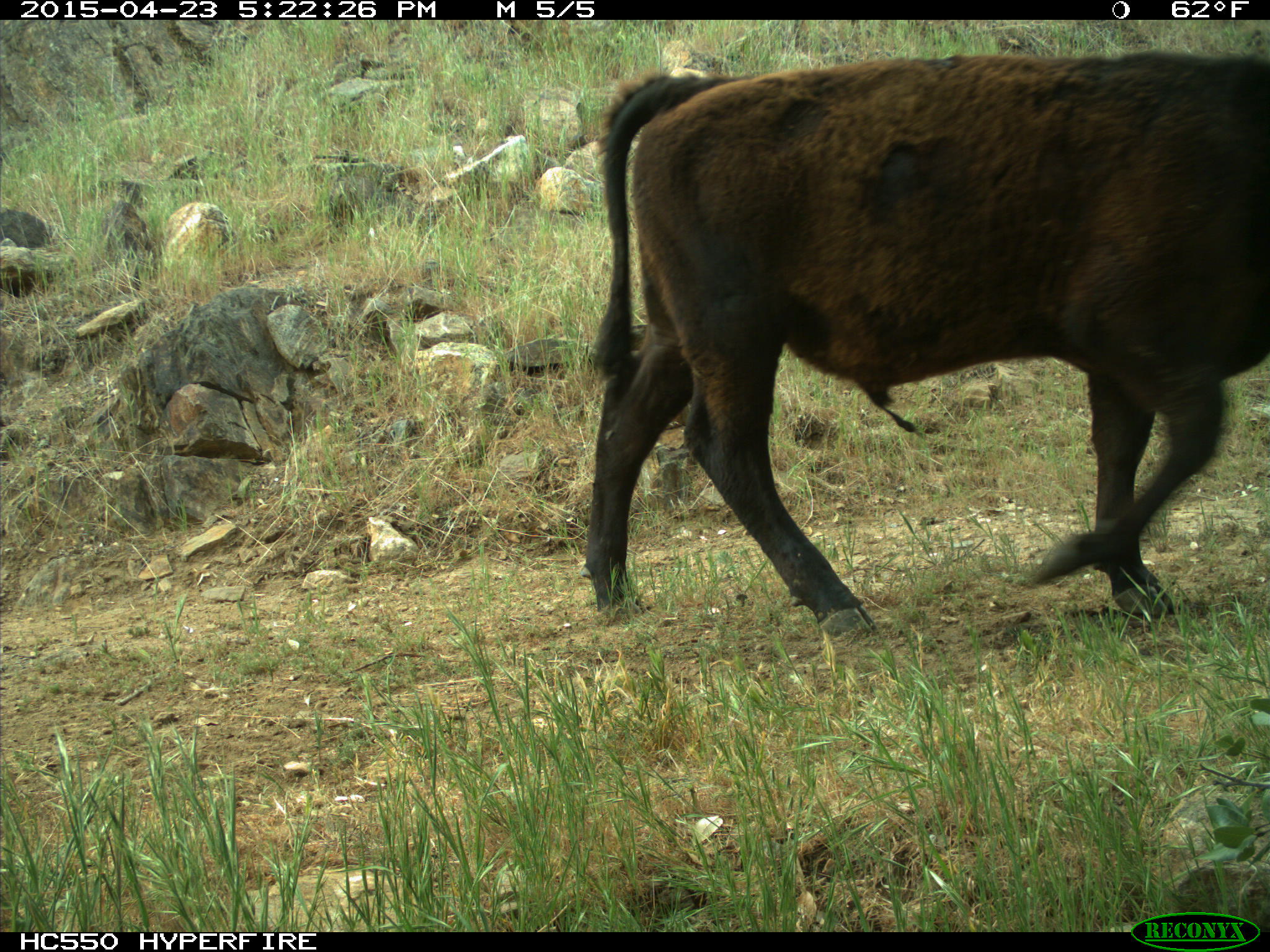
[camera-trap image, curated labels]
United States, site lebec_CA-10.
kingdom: Animalia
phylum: Chordata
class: Mammalia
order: Artiodactyla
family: Bovidae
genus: Bos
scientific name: Bos taurus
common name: domestic cow